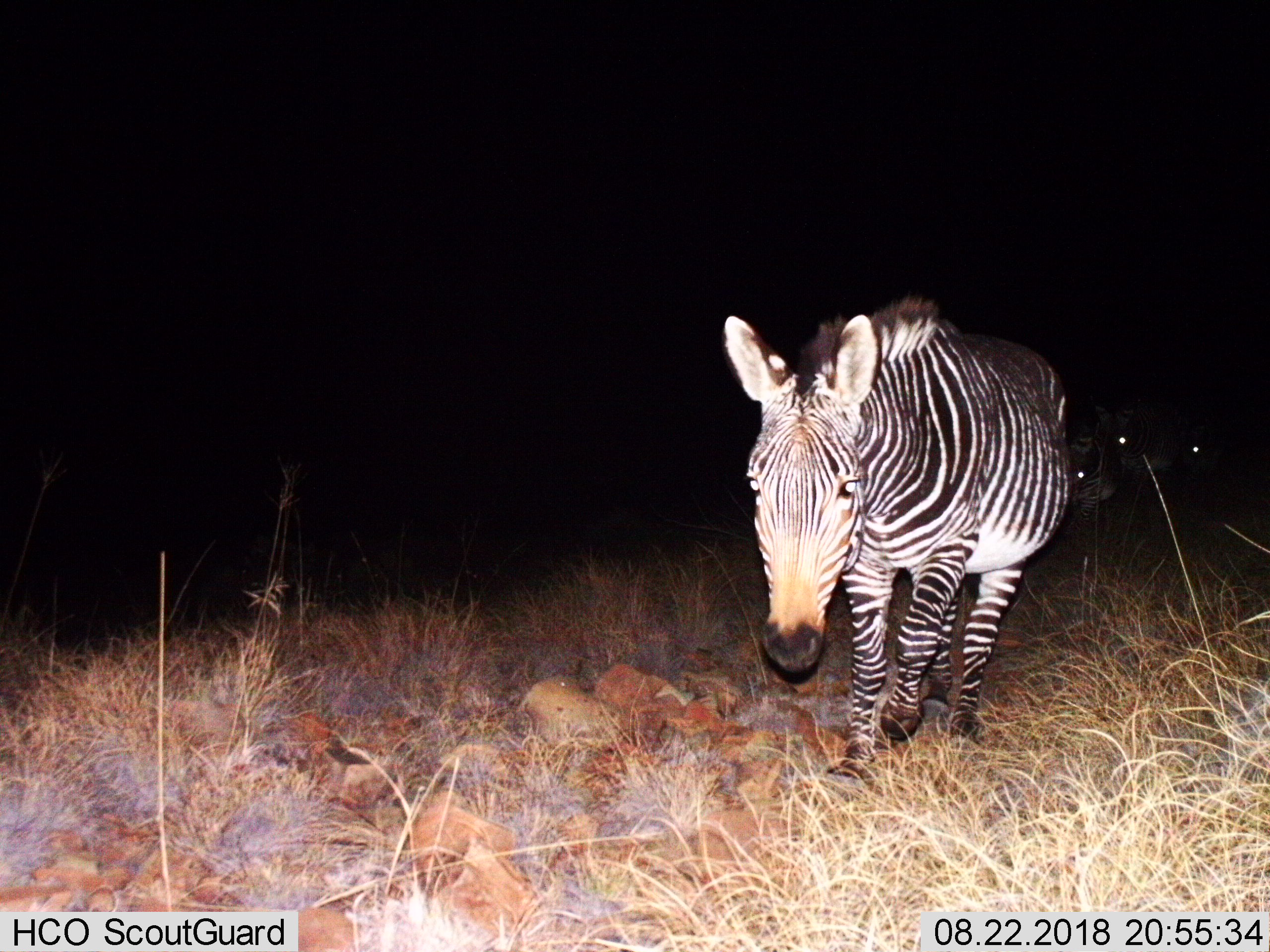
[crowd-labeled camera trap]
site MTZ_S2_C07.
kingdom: Animalia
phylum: Chordata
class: Mammalia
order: Perissodactyla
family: Equidae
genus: Equus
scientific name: Equus zebra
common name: mountain zebra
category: zebramountain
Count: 3.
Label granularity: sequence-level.